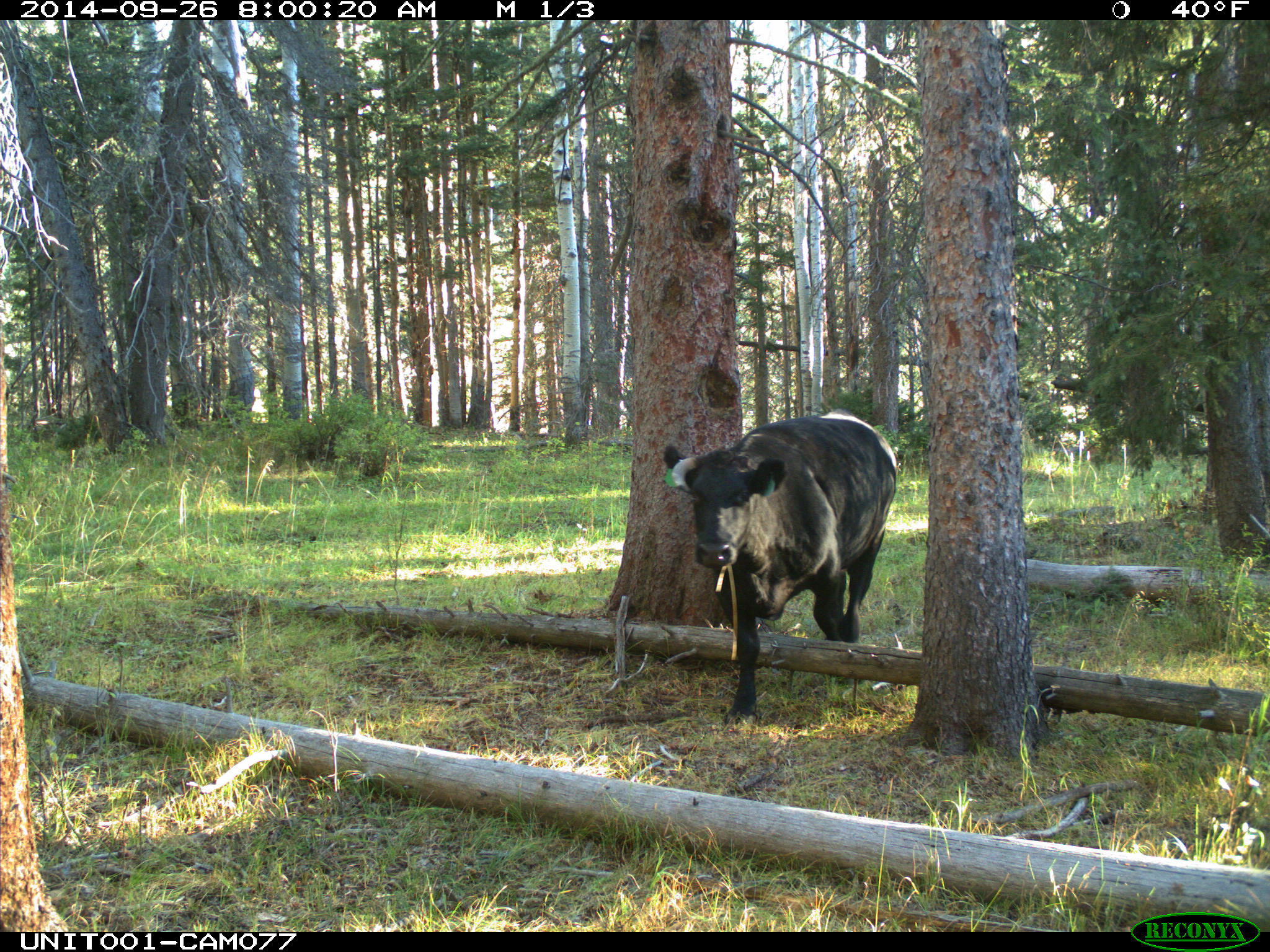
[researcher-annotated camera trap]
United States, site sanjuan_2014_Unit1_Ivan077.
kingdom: Animalia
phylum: Chordata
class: Mammalia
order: Artiodactyla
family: Bovidae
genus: Bos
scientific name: Bos taurus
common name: domestic cow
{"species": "Bos taurus (domestic cow)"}